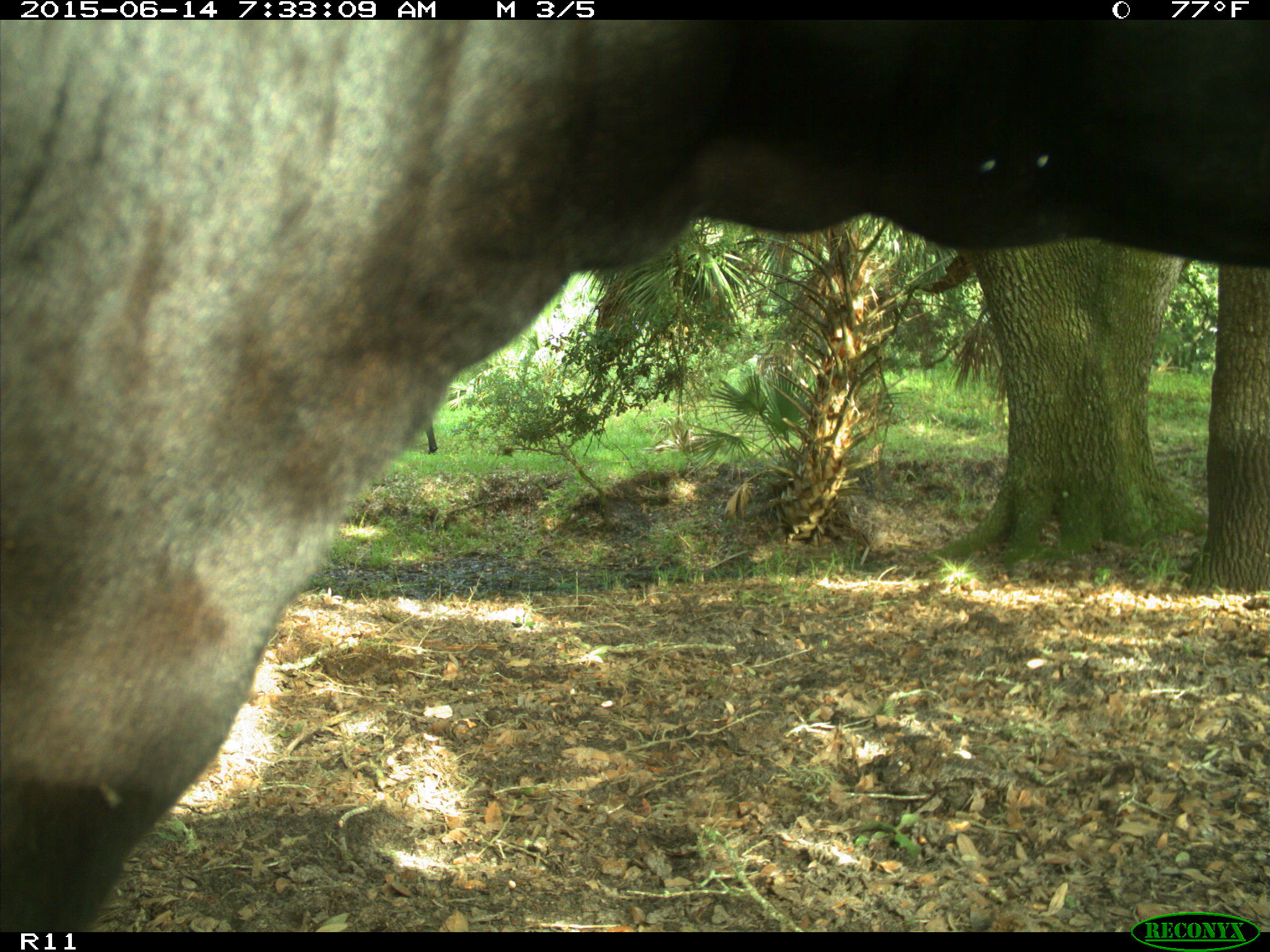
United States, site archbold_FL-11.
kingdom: Animalia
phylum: Chordata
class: Mammalia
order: Artiodactyla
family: Bovidae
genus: Bos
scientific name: Bos taurus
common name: domestic cow